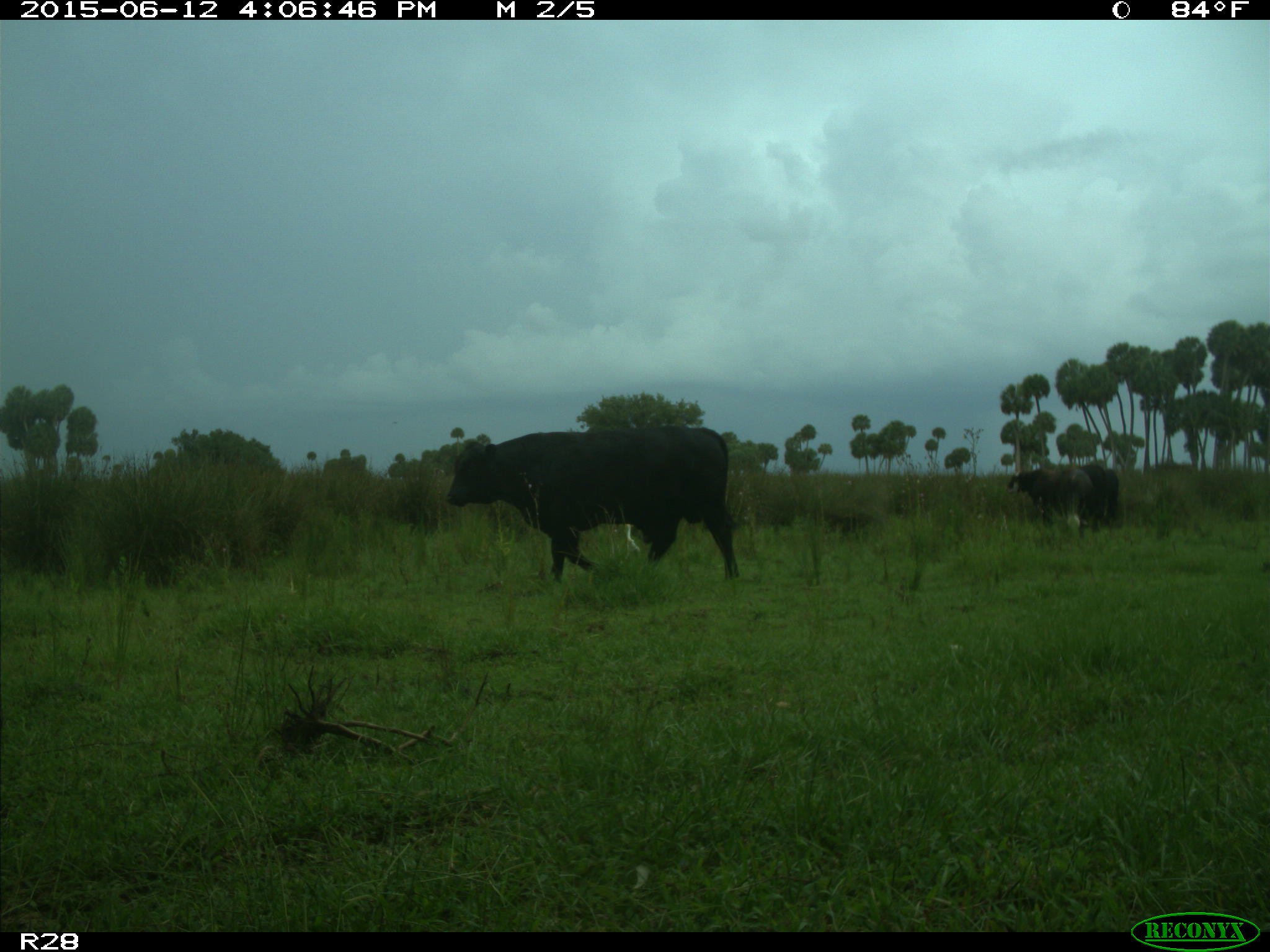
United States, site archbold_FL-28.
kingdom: Animalia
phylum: Chordata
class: Mammalia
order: Artiodactyla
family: Bovidae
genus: Bos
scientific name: Bos taurus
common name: domestic cow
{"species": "Bos taurus (domestic cow)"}